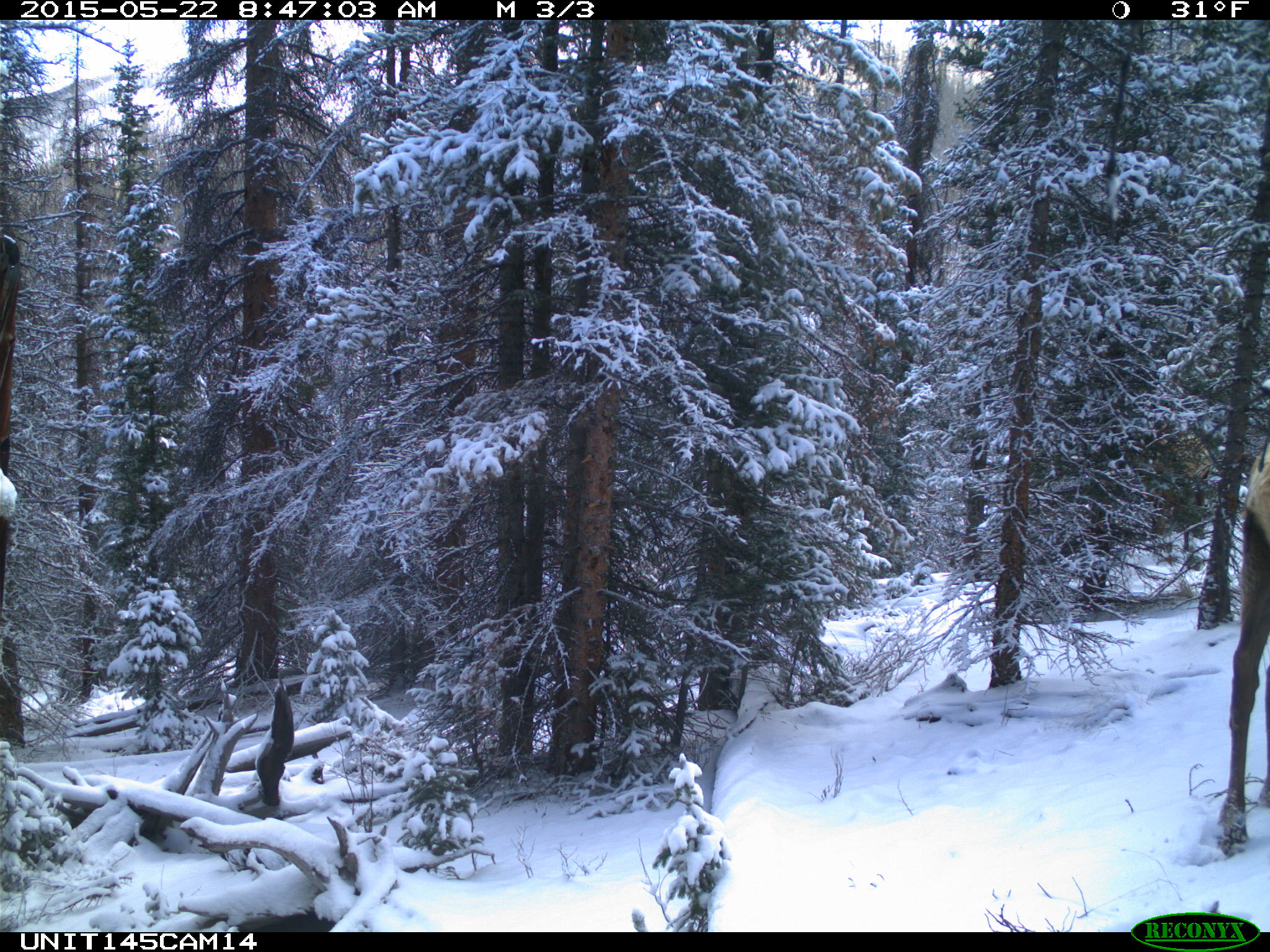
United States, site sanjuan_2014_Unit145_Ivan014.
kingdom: Animalia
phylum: Chordata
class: Mammalia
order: Artiodactyla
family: Cervidae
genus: Cervus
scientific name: Cervus elaphus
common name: red deer